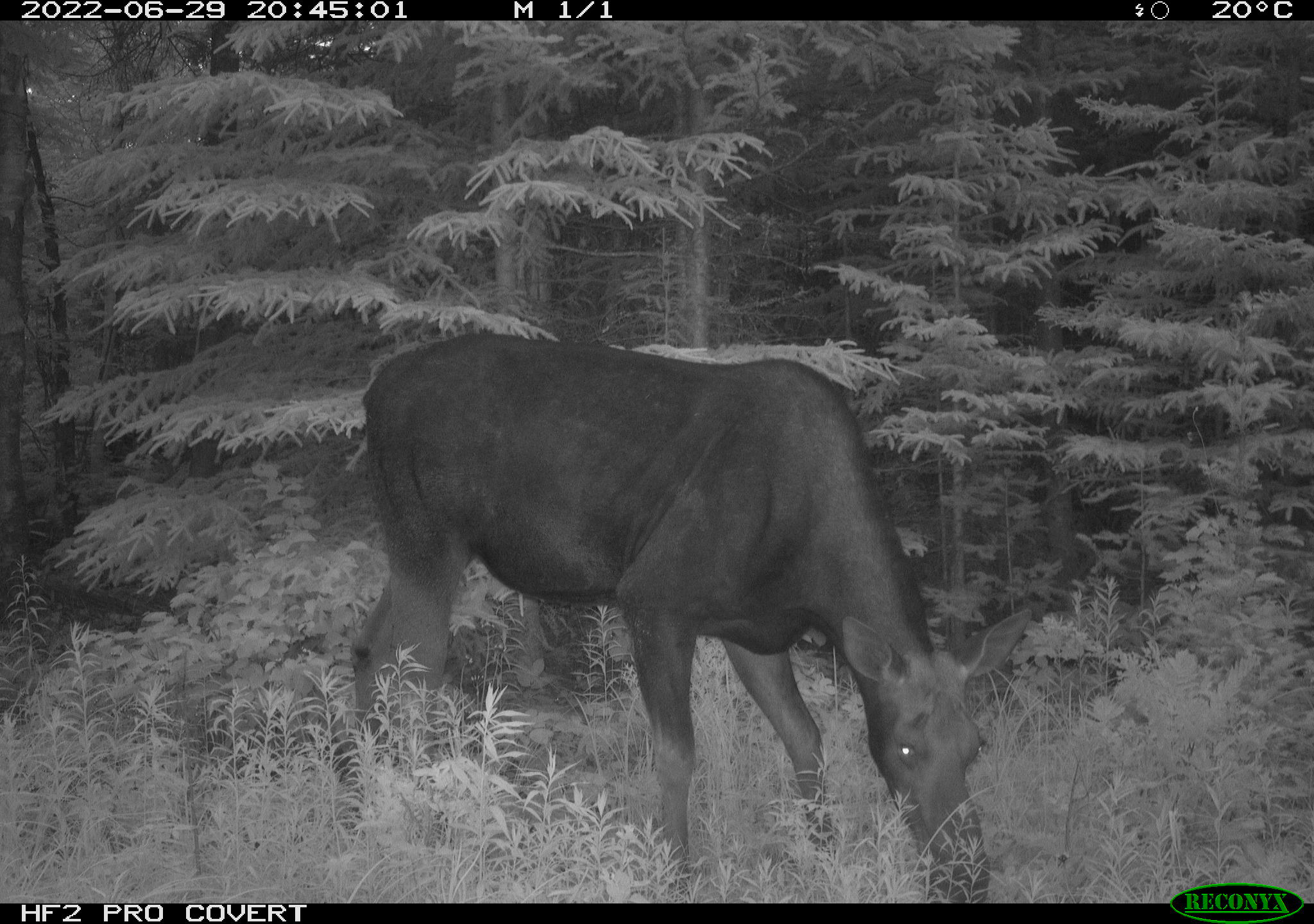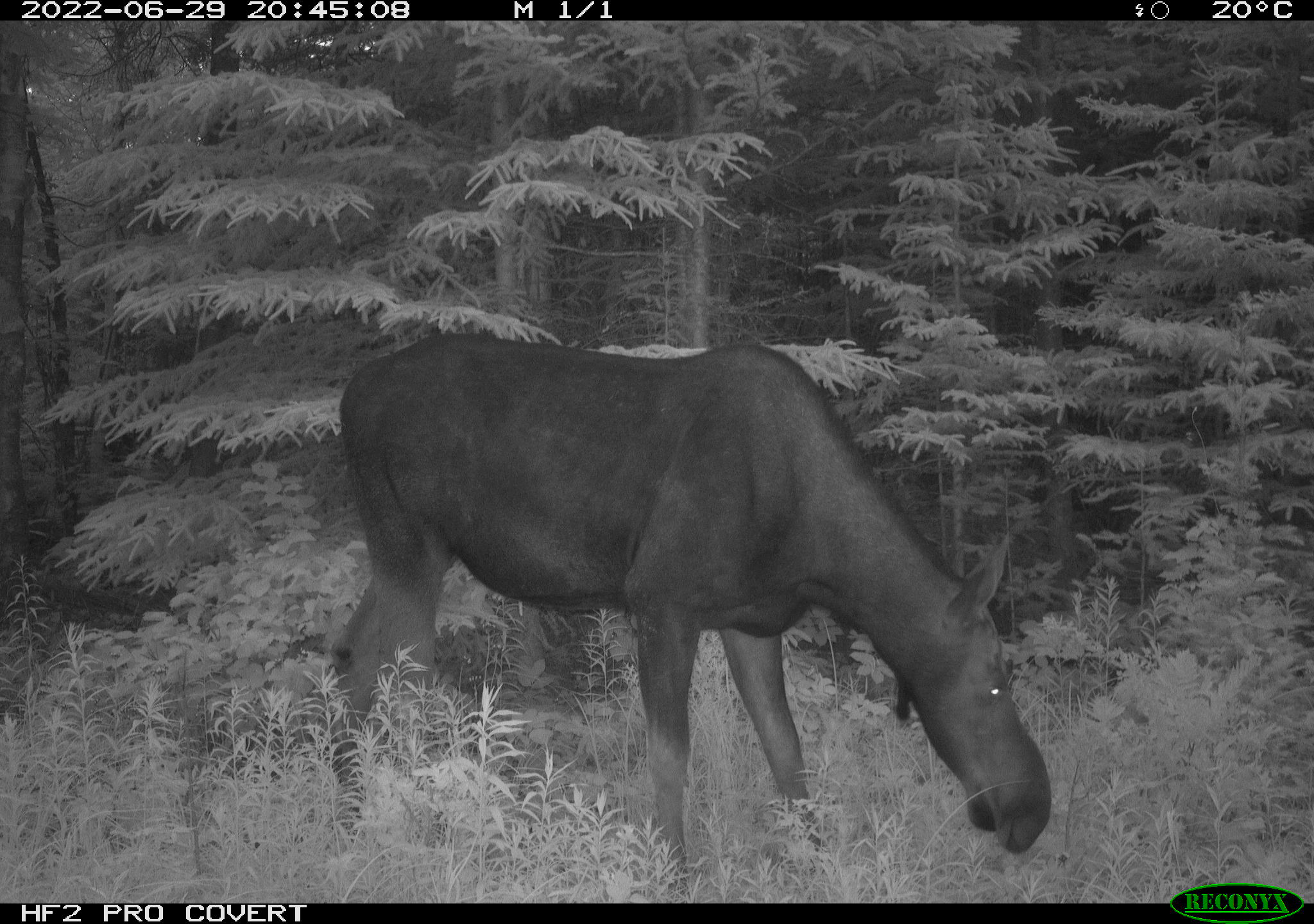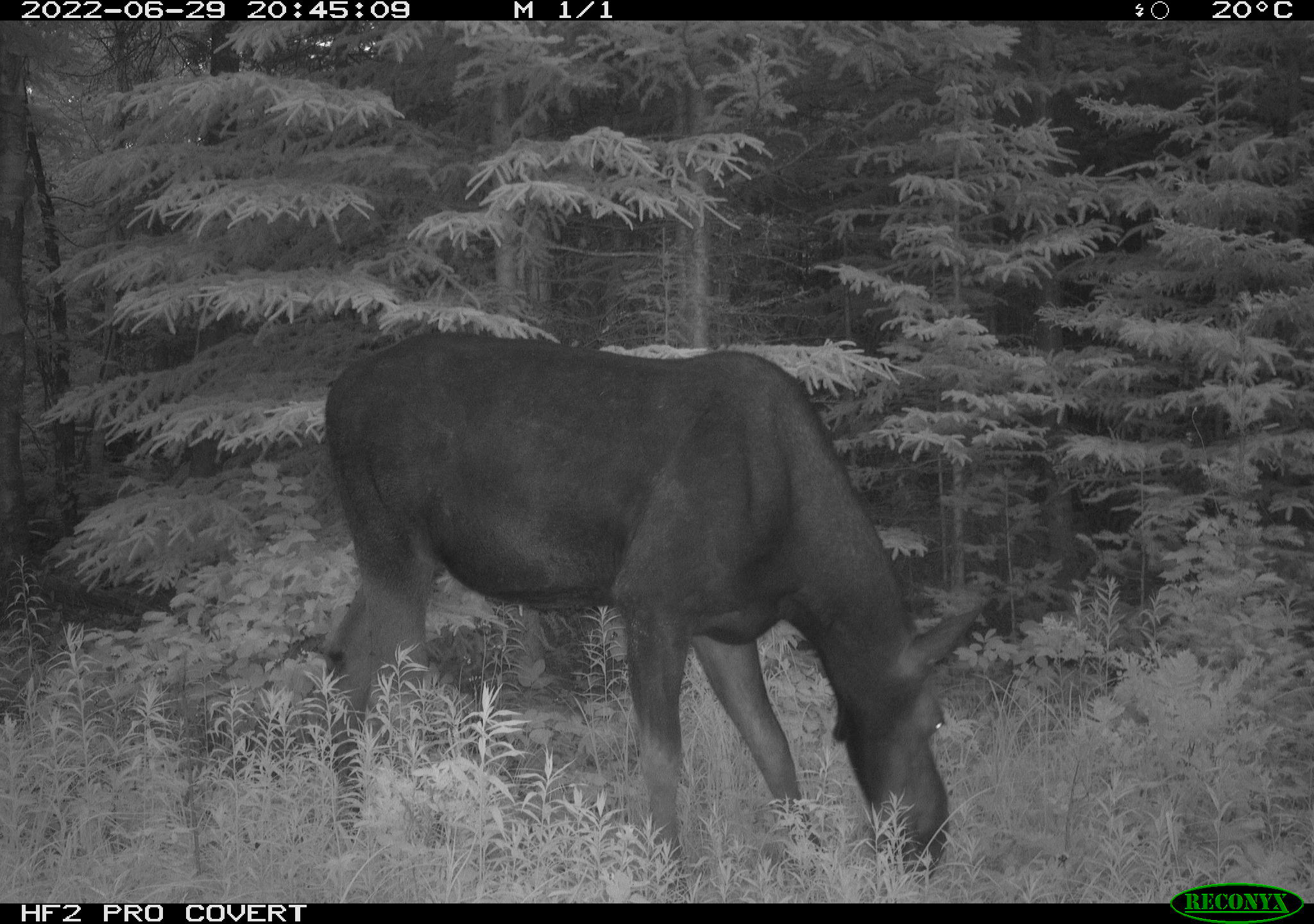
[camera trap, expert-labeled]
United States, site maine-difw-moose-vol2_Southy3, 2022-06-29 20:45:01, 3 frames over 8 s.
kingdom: Animalia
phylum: Chordata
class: Mammalia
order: Artiodactyla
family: Cervidae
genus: Alces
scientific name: Alces alces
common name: moose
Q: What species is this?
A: Moose (Alces alces).